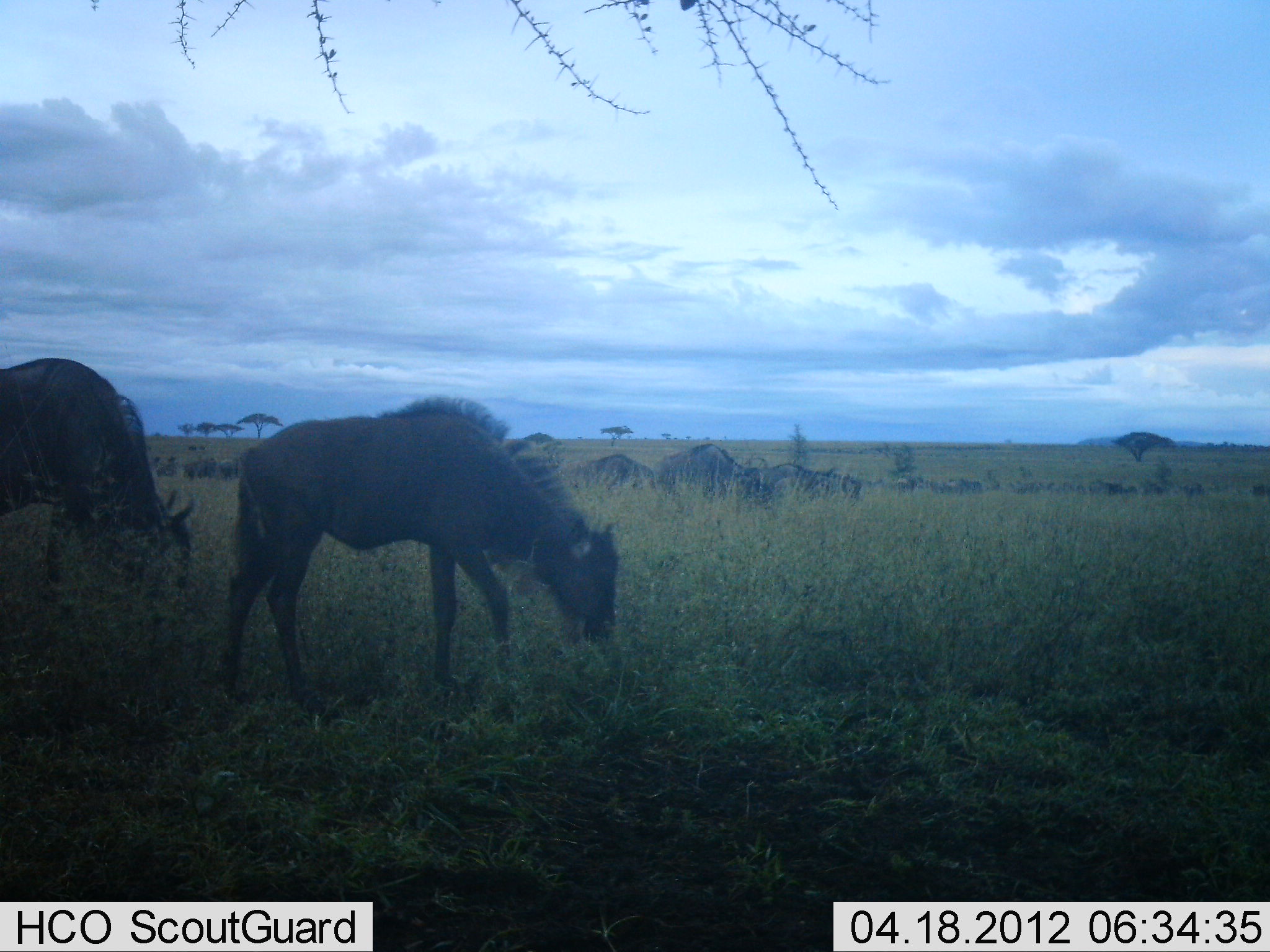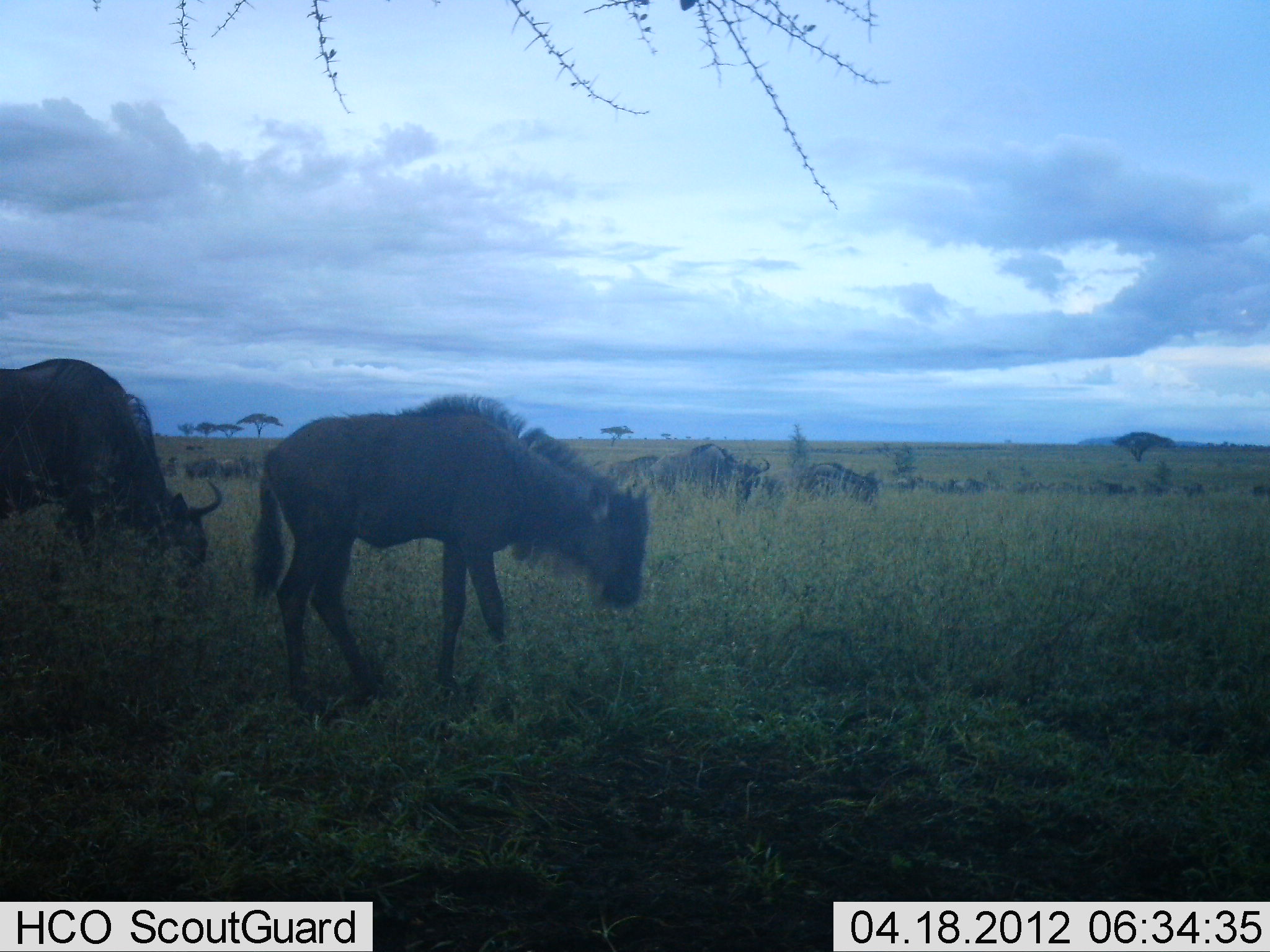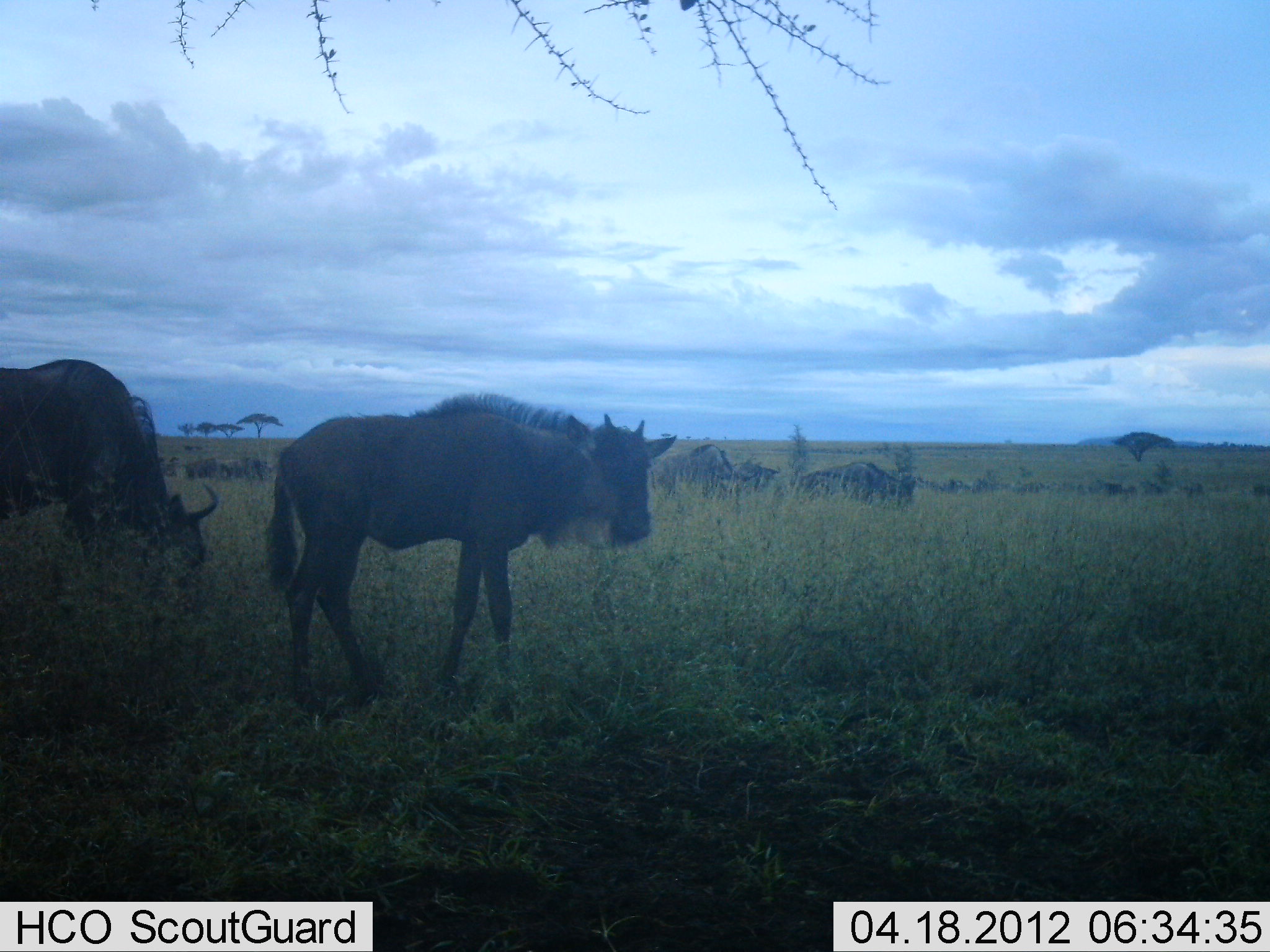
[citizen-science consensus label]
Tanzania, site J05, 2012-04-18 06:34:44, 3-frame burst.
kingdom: Animalia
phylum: Chordata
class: Mammalia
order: Artiodactyla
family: Bovidae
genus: Connochaetes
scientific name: Connochaetes taurinus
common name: blue wildebeest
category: wildebeest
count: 11-50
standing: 24%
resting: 0%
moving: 48%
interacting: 0%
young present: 48%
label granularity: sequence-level